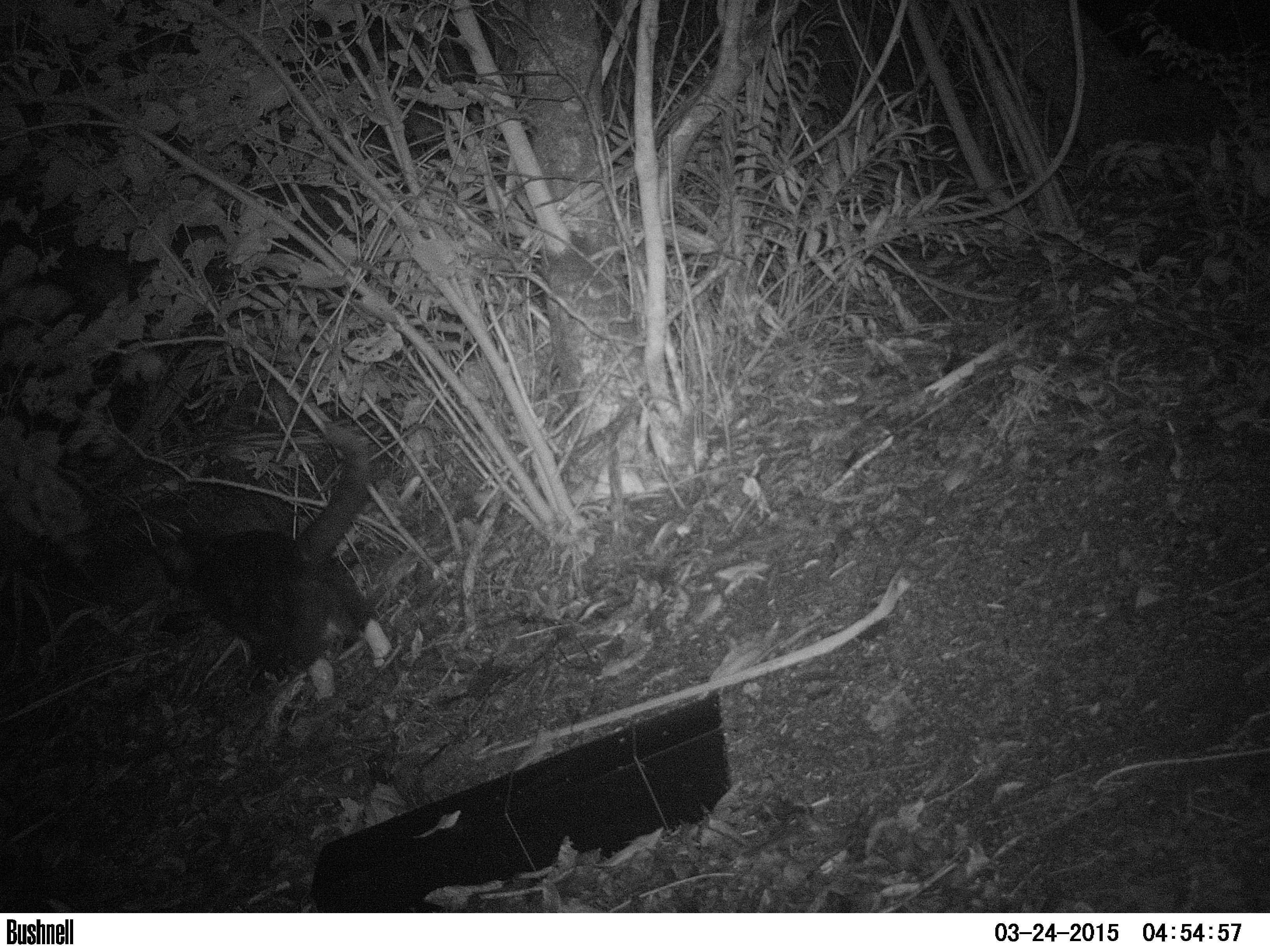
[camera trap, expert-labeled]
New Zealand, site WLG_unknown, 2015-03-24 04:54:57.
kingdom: Animalia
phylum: Chordata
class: Mammalia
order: Carnivora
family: Felidae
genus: Felis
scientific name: Felis catus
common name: domestic cat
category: cat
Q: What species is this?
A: Cat (domestic cat) (Felis catus).